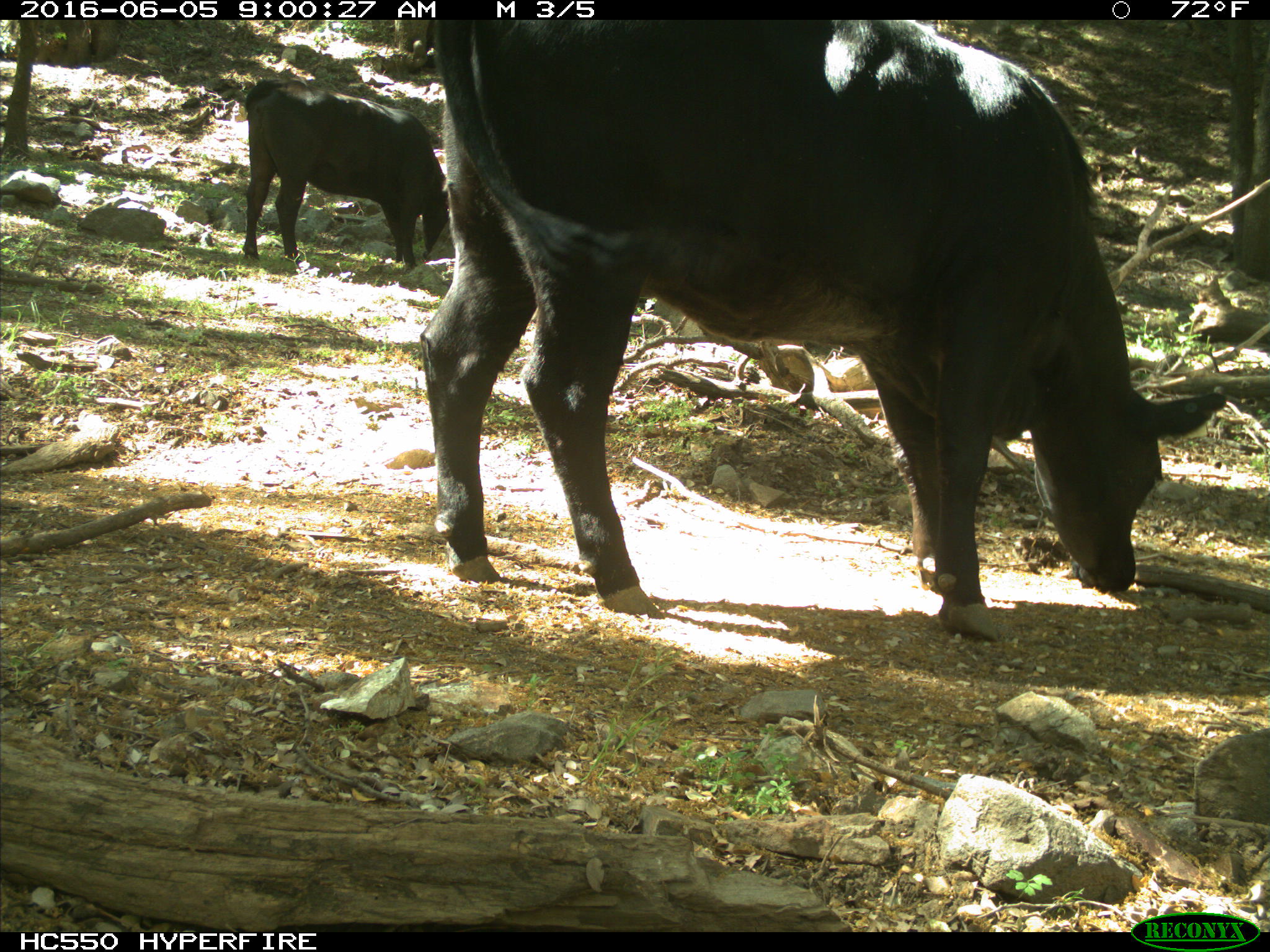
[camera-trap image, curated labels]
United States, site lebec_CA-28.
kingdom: Animalia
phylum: Chordata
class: Mammalia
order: Artiodactyla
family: Bovidae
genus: Bos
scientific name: Bos taurus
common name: domestic cow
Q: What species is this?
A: Bos taurus (domestic cow).